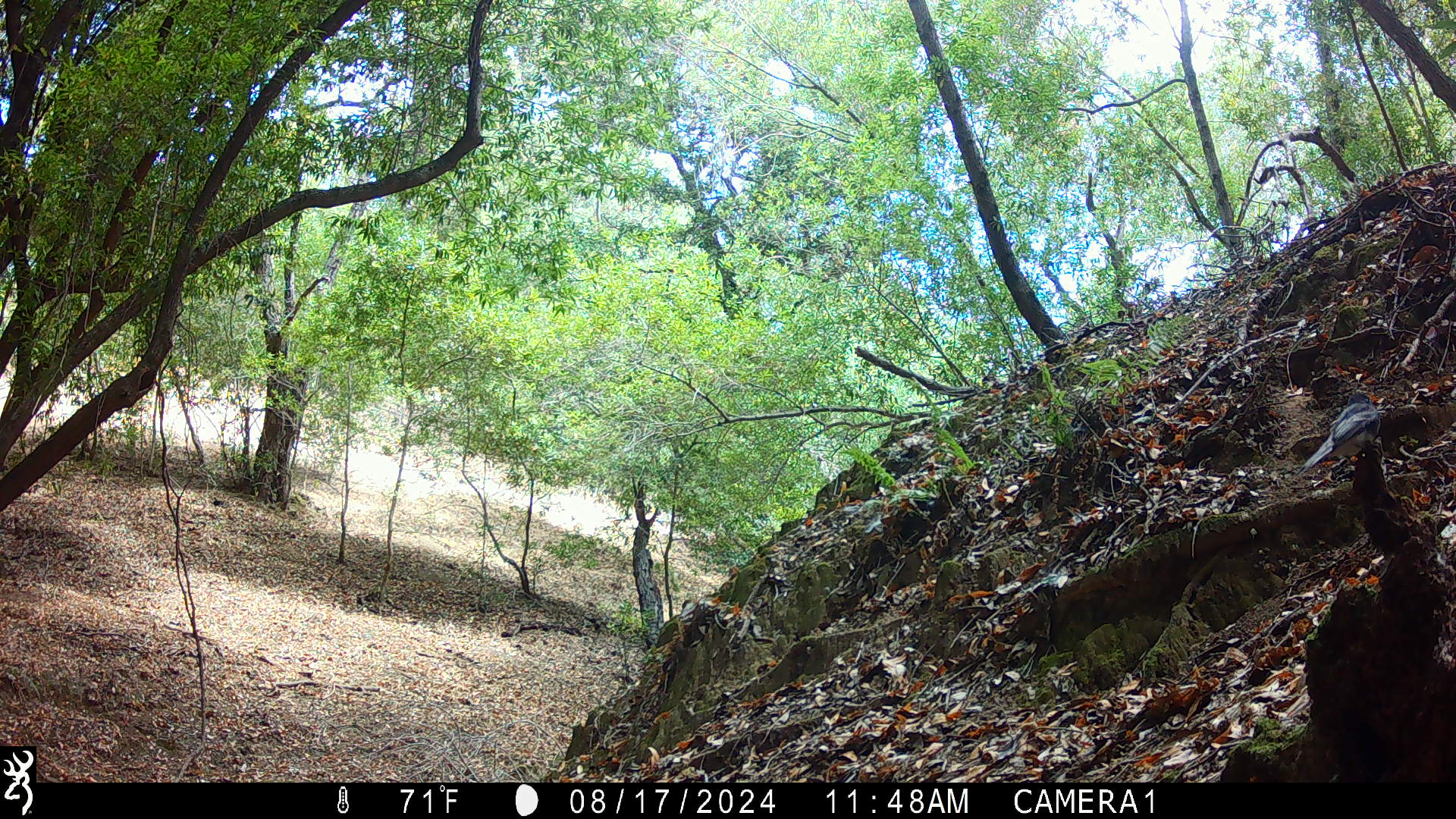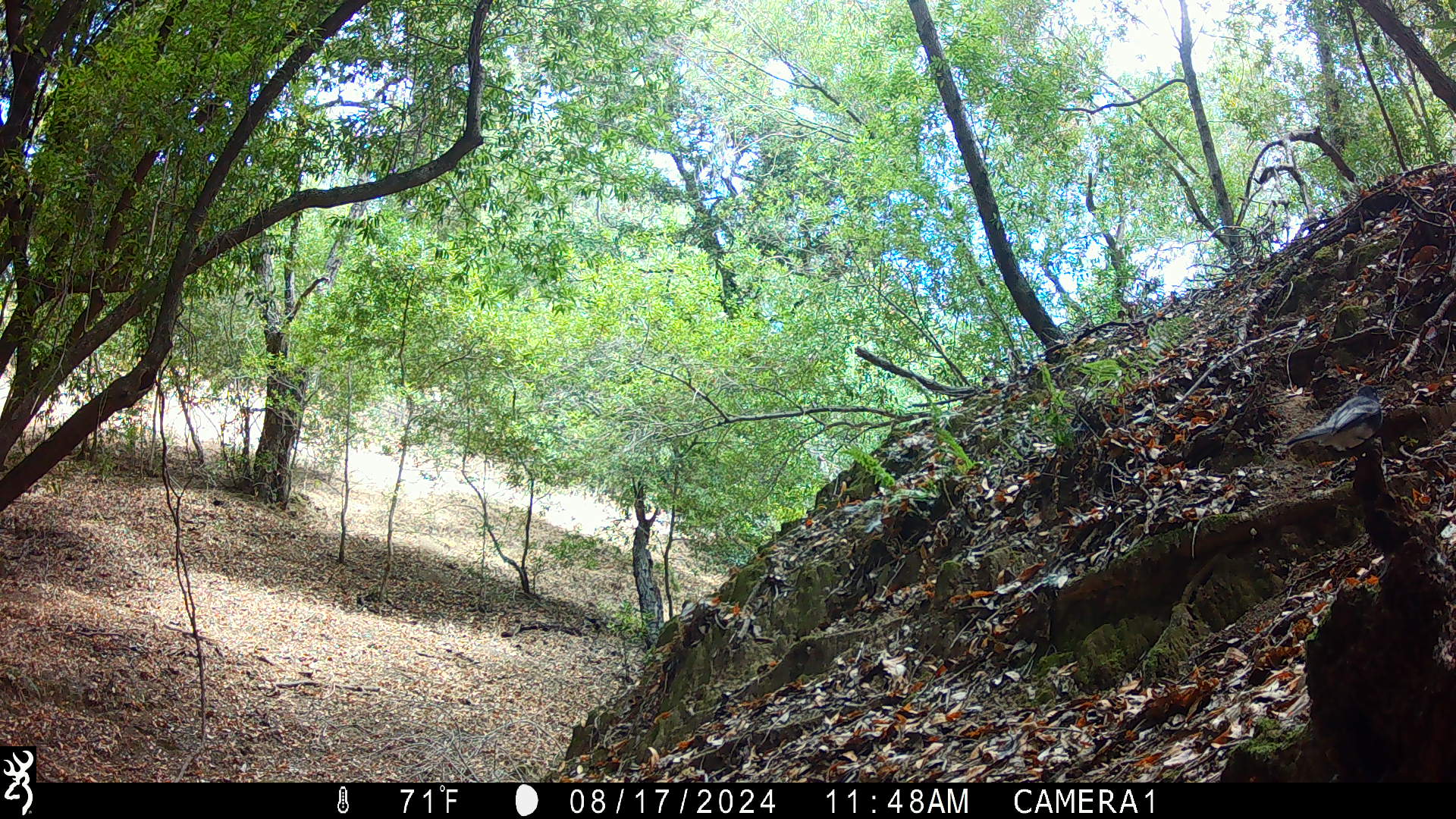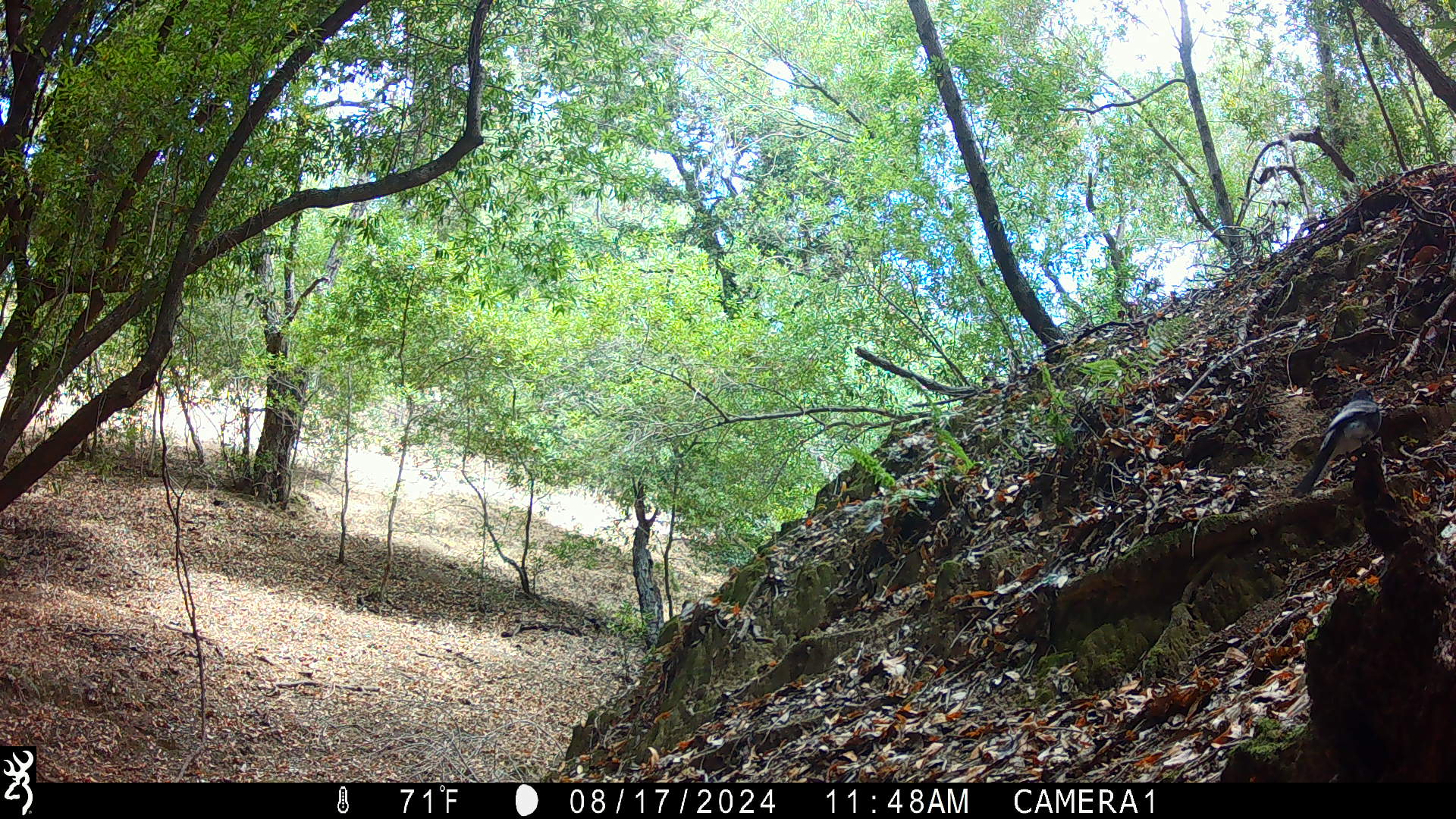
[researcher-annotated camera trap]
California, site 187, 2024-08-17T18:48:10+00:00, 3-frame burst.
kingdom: Animalia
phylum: Chordata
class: Aves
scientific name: Aves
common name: bird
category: unknown bird